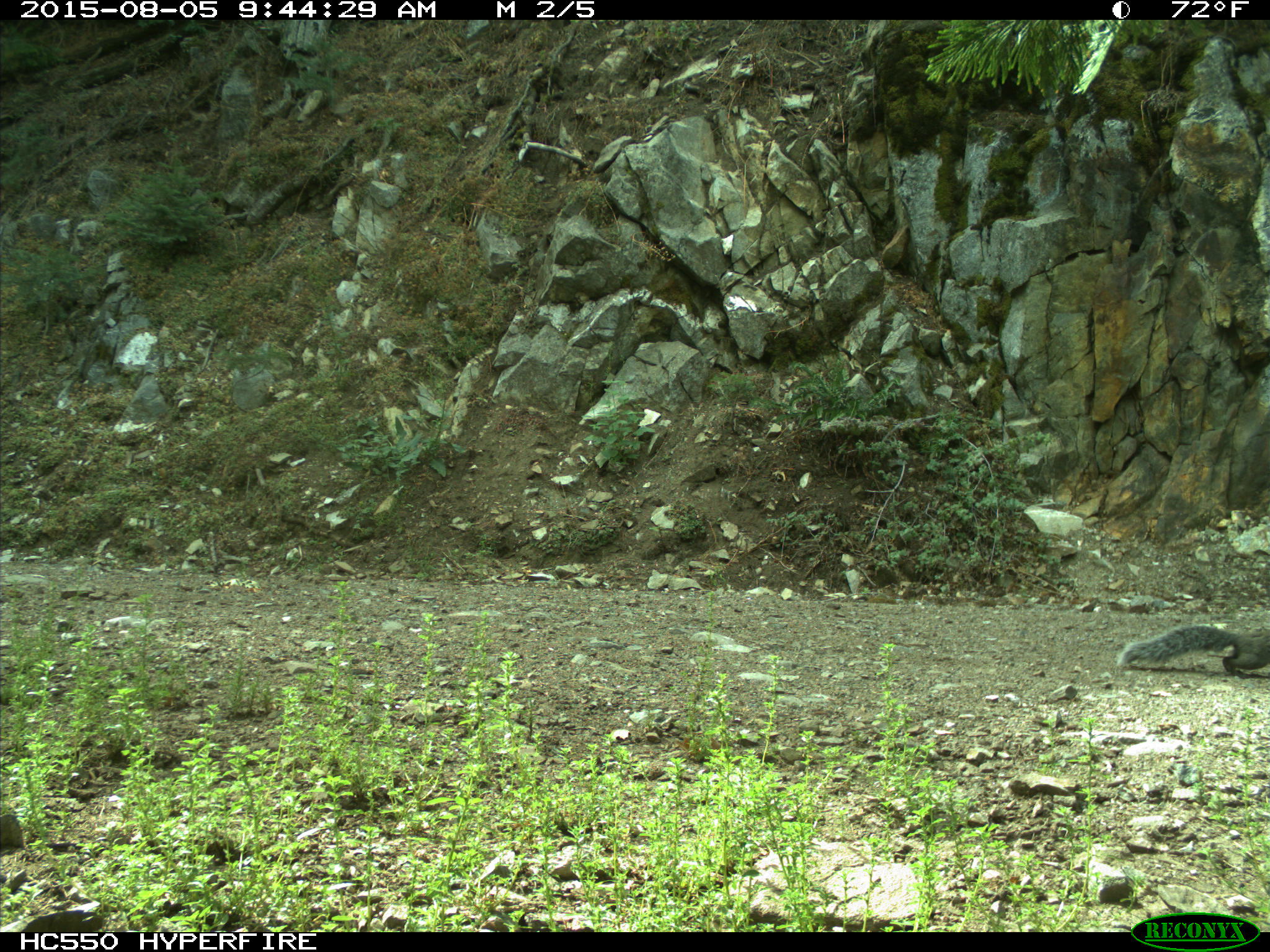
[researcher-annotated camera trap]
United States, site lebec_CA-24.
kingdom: Animalia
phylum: Chordata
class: Mammalia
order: Rodentia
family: Sciuridae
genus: Sciurus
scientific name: Sciurus carolinensis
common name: eastern gray squirrel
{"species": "Sciurus carolinensis (eastern gray squirrel)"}